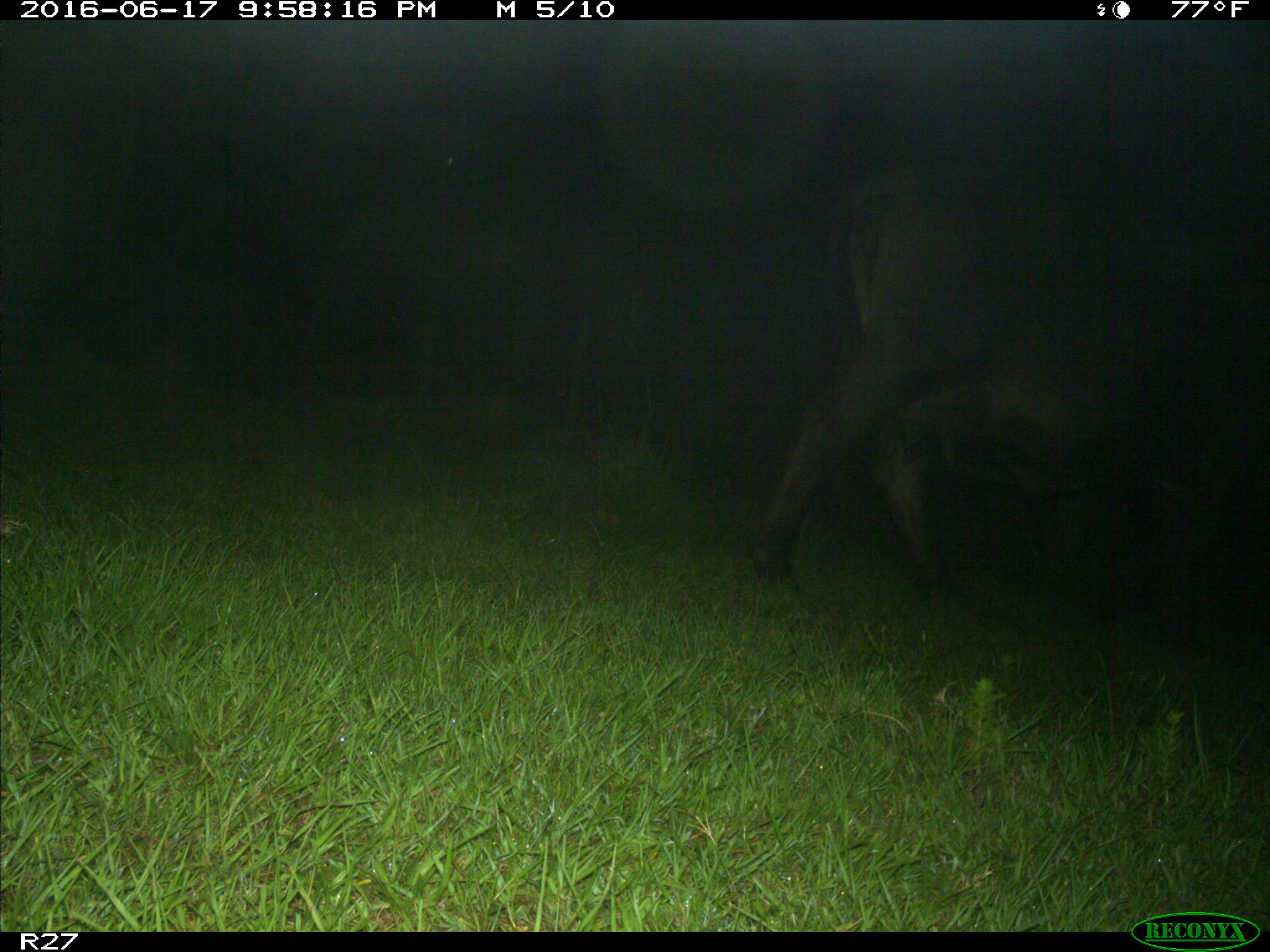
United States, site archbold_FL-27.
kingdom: Animalia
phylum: Chordata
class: Mammalia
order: Artiodactyla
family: Bovidae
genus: Bos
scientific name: Bos taurus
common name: domestic cow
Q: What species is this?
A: Bos taurus (domestic cow).